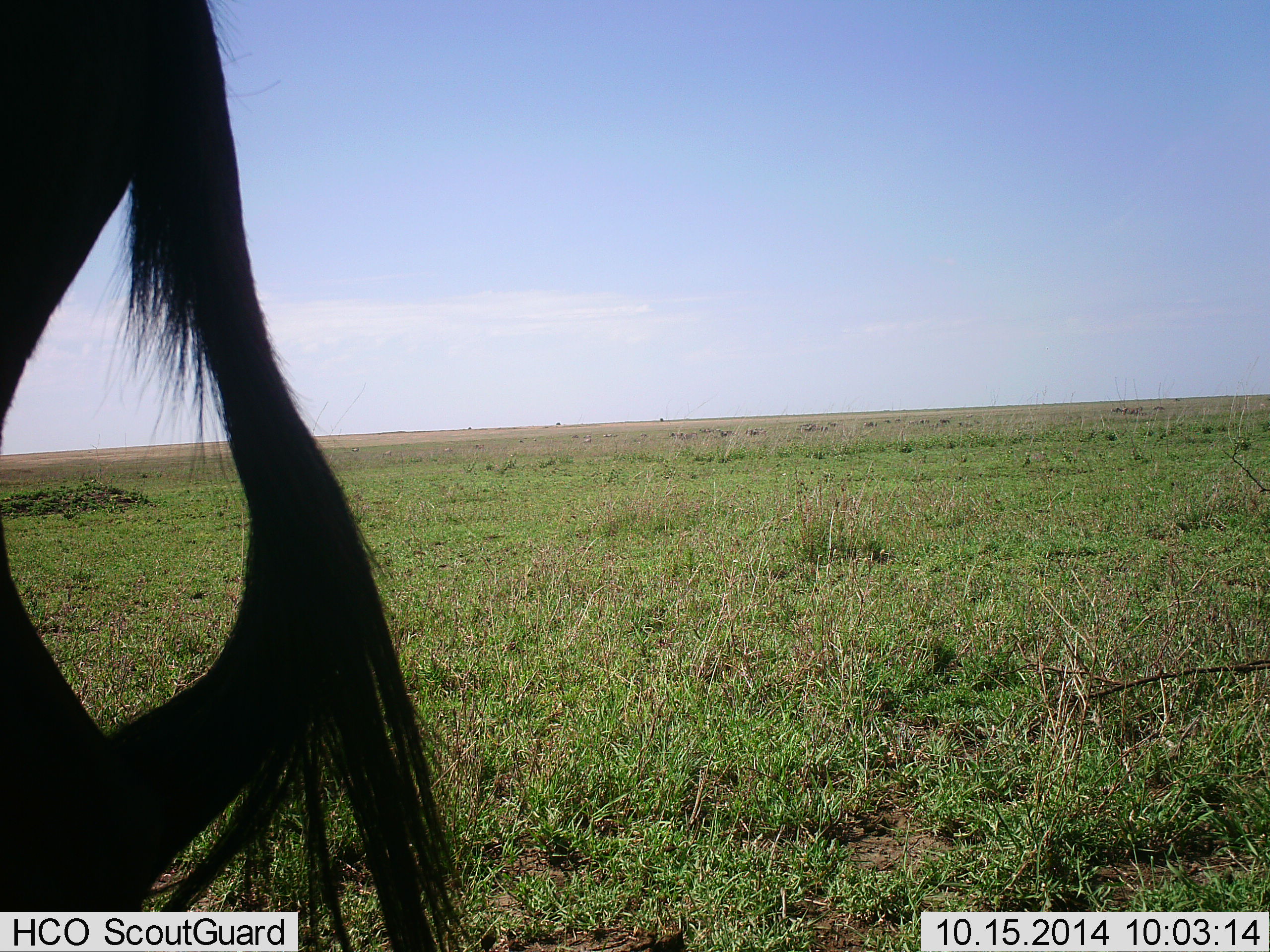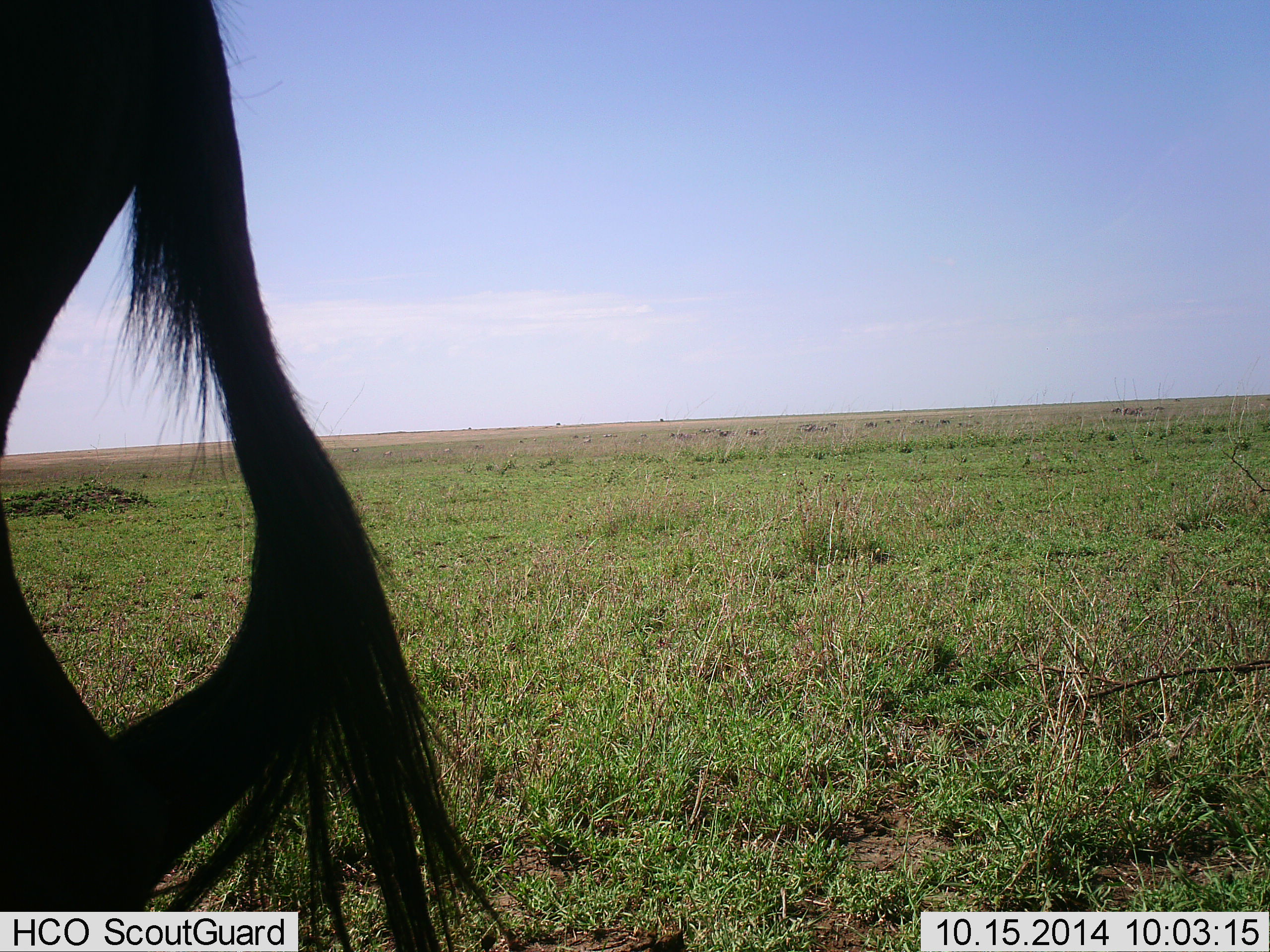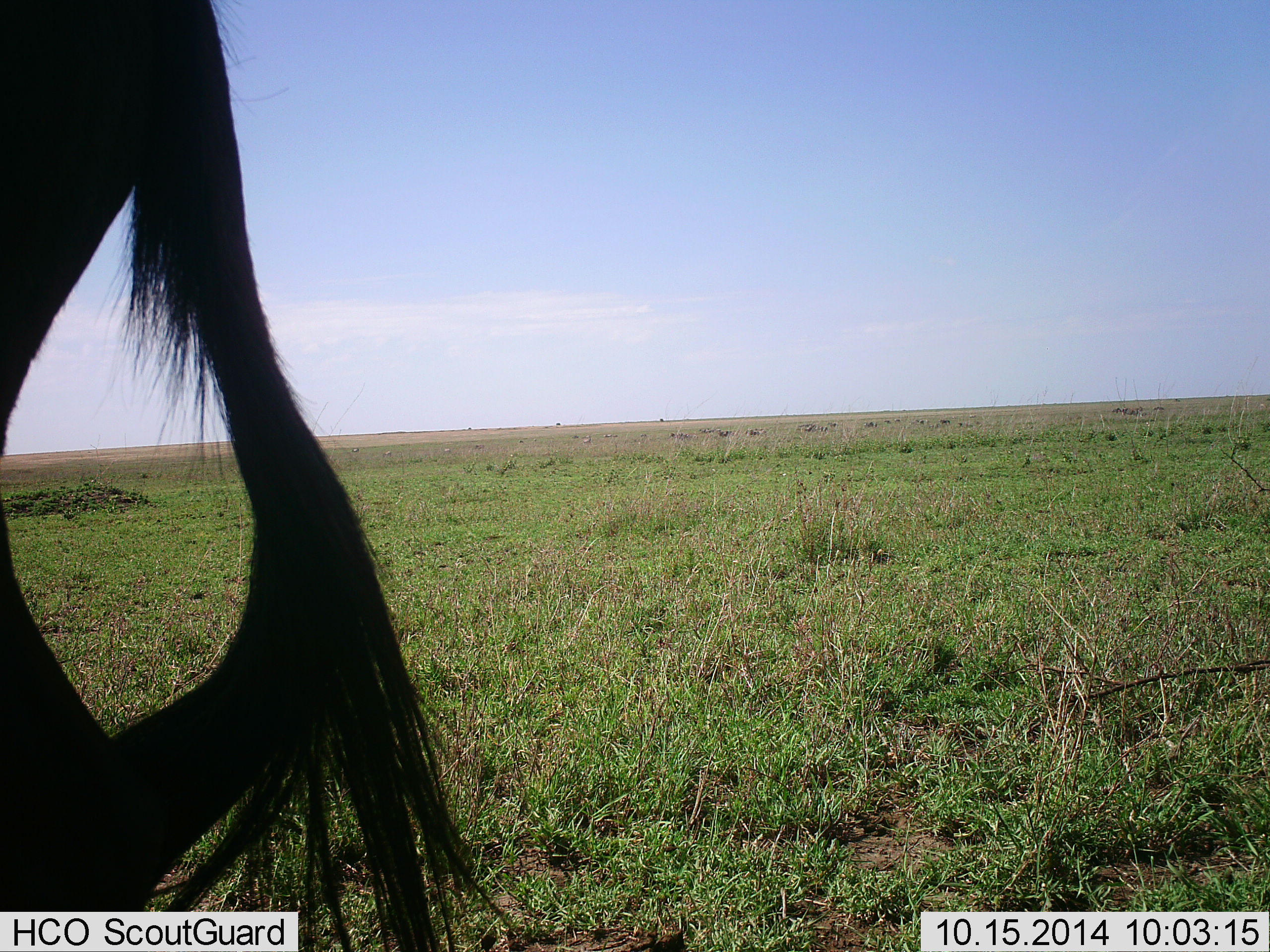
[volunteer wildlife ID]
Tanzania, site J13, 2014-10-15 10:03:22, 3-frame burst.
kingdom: Animalia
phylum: Chordata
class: Mammalia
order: Artiodactyla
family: Bovidae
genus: Connochaetes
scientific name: Connochaetes taurinus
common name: blue wildebeest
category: wildebeest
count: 1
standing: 100%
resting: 0%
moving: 0%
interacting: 0%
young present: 0%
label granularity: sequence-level